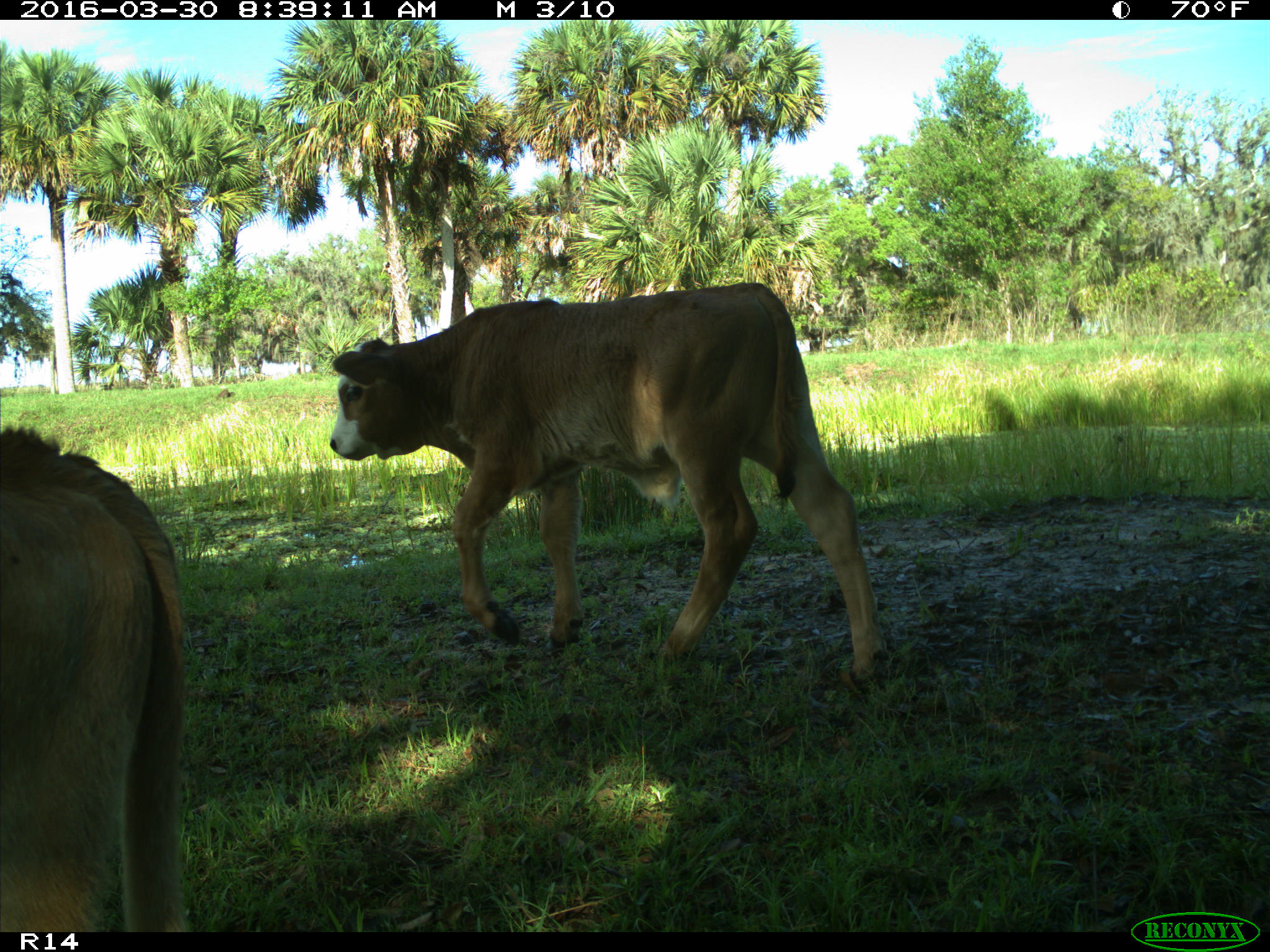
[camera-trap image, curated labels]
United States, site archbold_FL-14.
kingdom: Animalia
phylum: Chordata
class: Mammalia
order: Artiodactyla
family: Bovidae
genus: Bos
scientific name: Bos taurus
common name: domestic cow